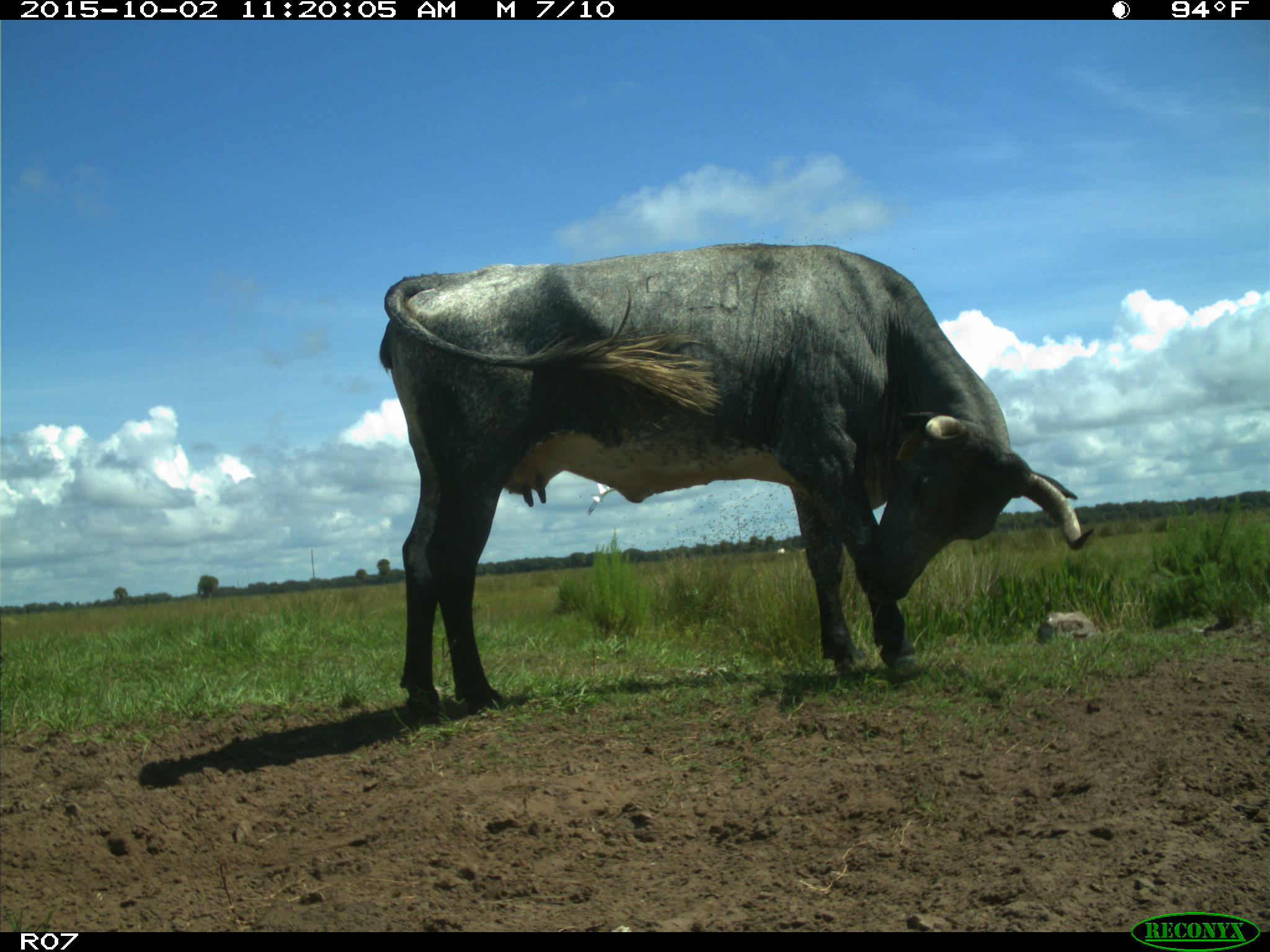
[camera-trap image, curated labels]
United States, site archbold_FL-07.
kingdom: Animalia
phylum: Chordata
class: Mammalia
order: Artiodactyla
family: Bovidae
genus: Bos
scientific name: Bos taurus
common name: domestic cow